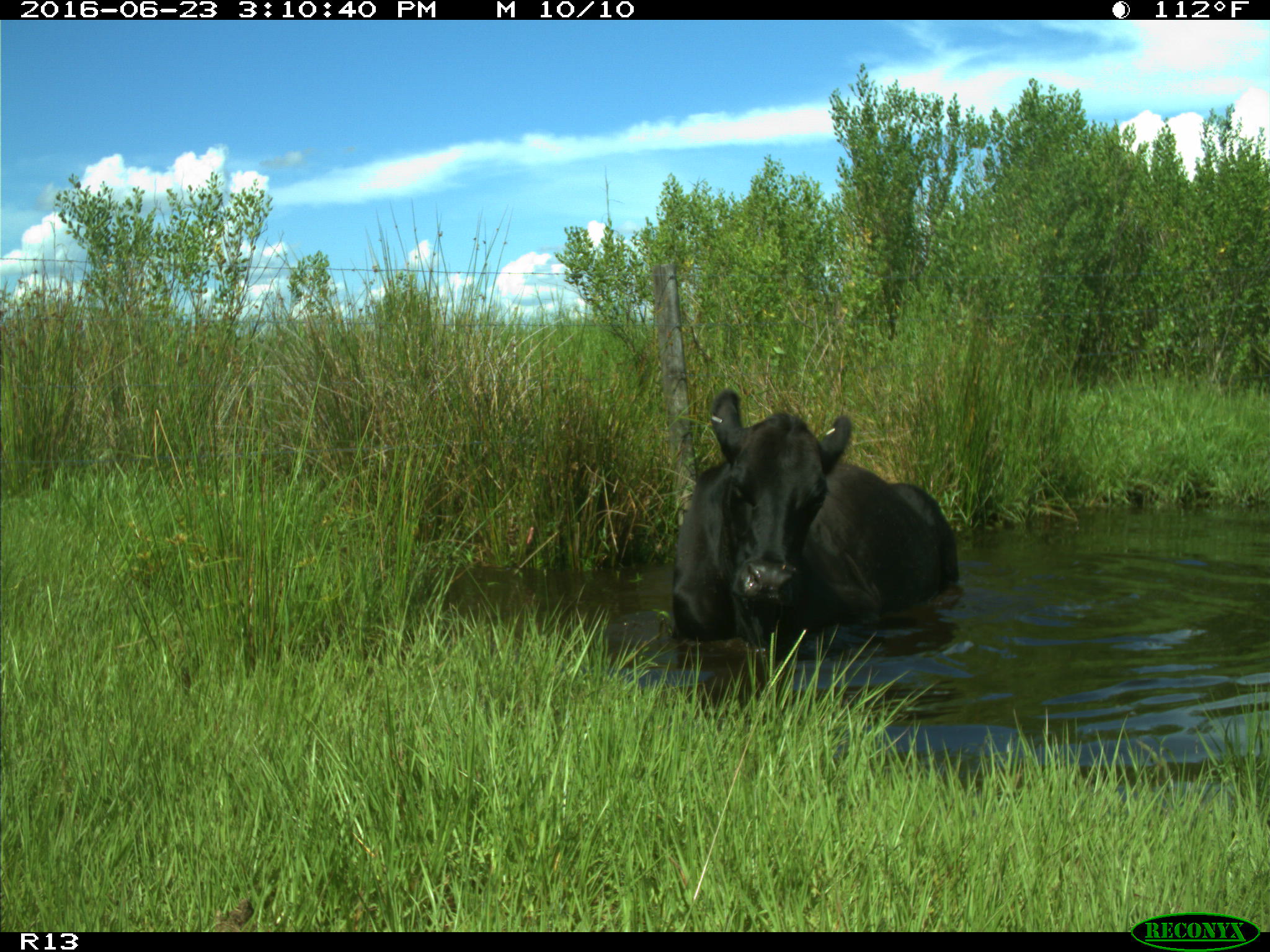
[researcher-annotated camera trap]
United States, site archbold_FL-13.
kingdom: Animalia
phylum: Chordata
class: Mammalia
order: Artiodactyla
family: Bovidae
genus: Bos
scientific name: Bos taurus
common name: domestic cow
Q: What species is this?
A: Bos taurus (domestic cow).